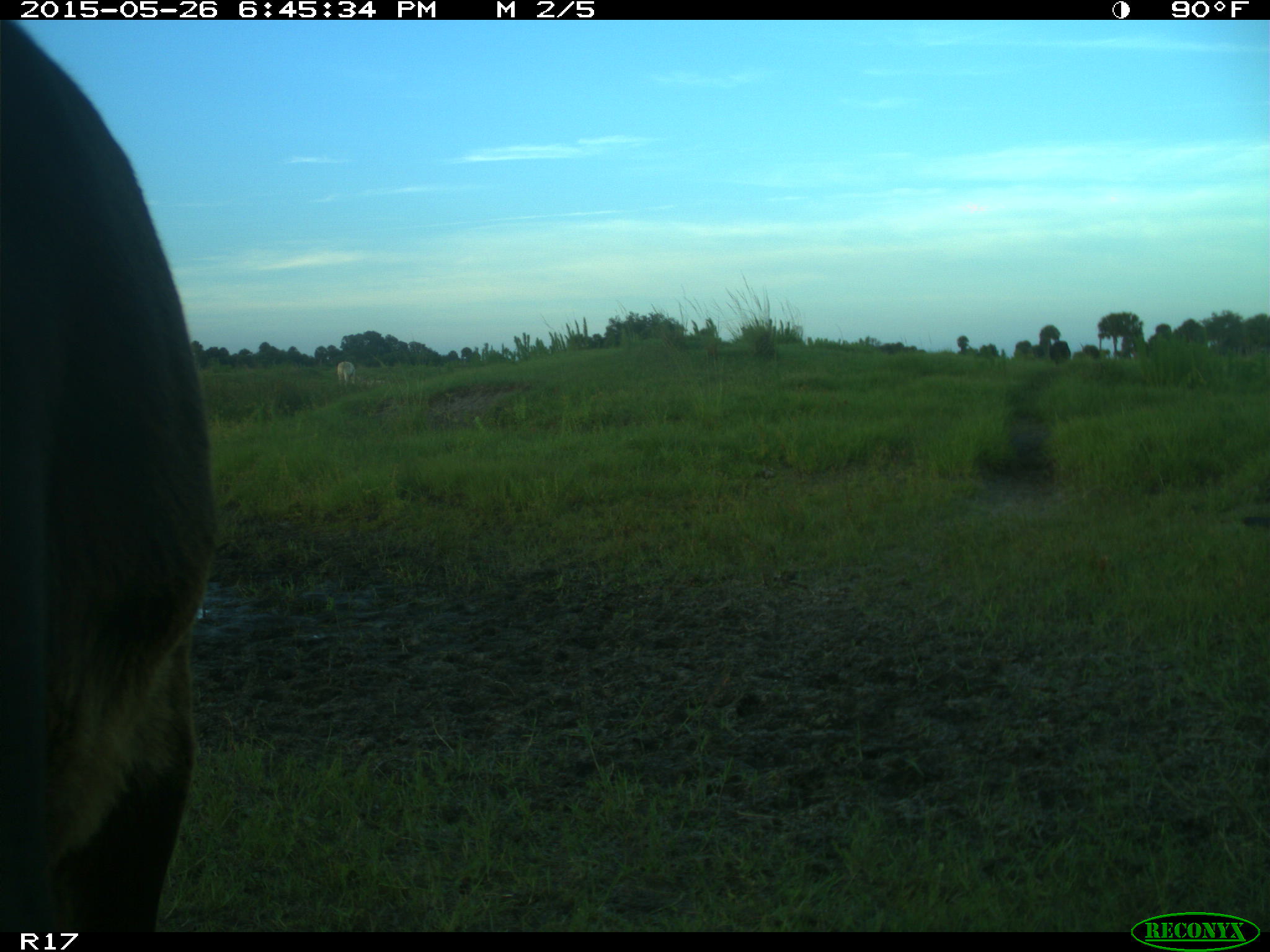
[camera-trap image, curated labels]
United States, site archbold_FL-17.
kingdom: Animalia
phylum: Chordata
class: Mammalia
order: Artiodactyla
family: Bovidae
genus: Bos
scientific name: Bos taurus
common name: domestic cow